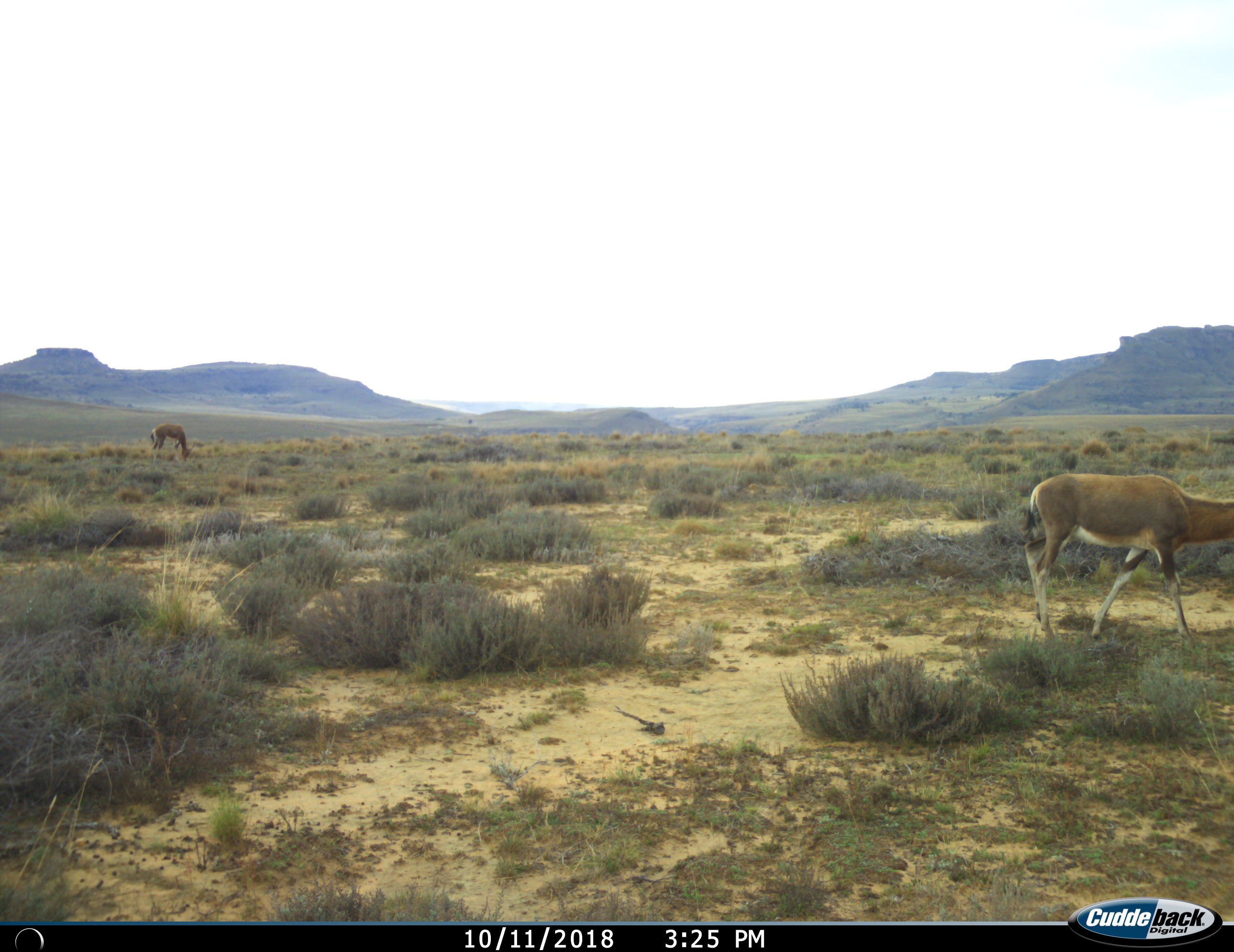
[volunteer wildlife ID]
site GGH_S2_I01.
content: unidentified animal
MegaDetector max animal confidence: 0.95